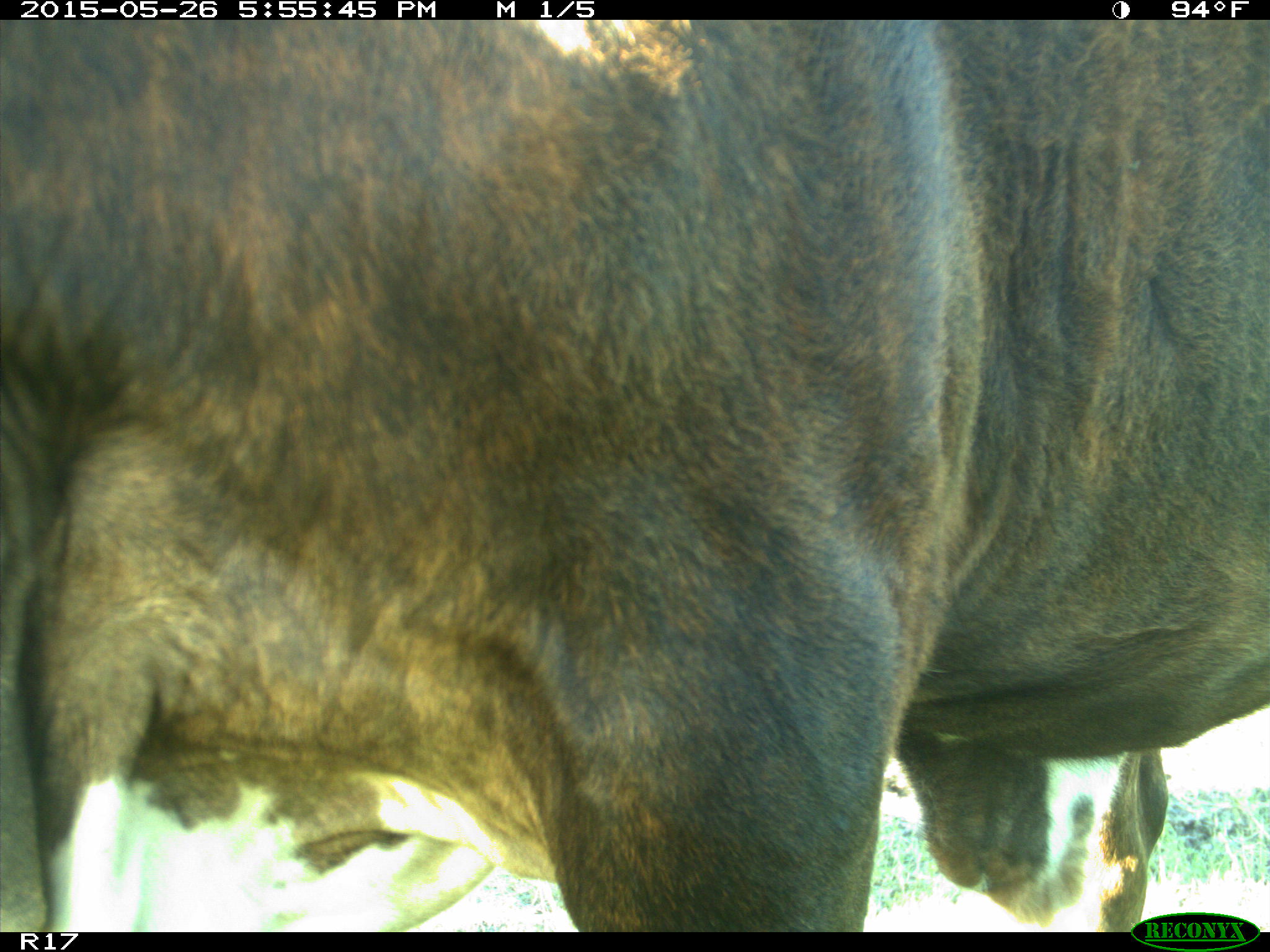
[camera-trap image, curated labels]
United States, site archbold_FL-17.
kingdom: Animalia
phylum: Chordata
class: Mammalia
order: Artiodactyla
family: Bovidae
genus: Bos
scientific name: Bos taurus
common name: domestic cow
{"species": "Bos taurus (domestic cow)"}